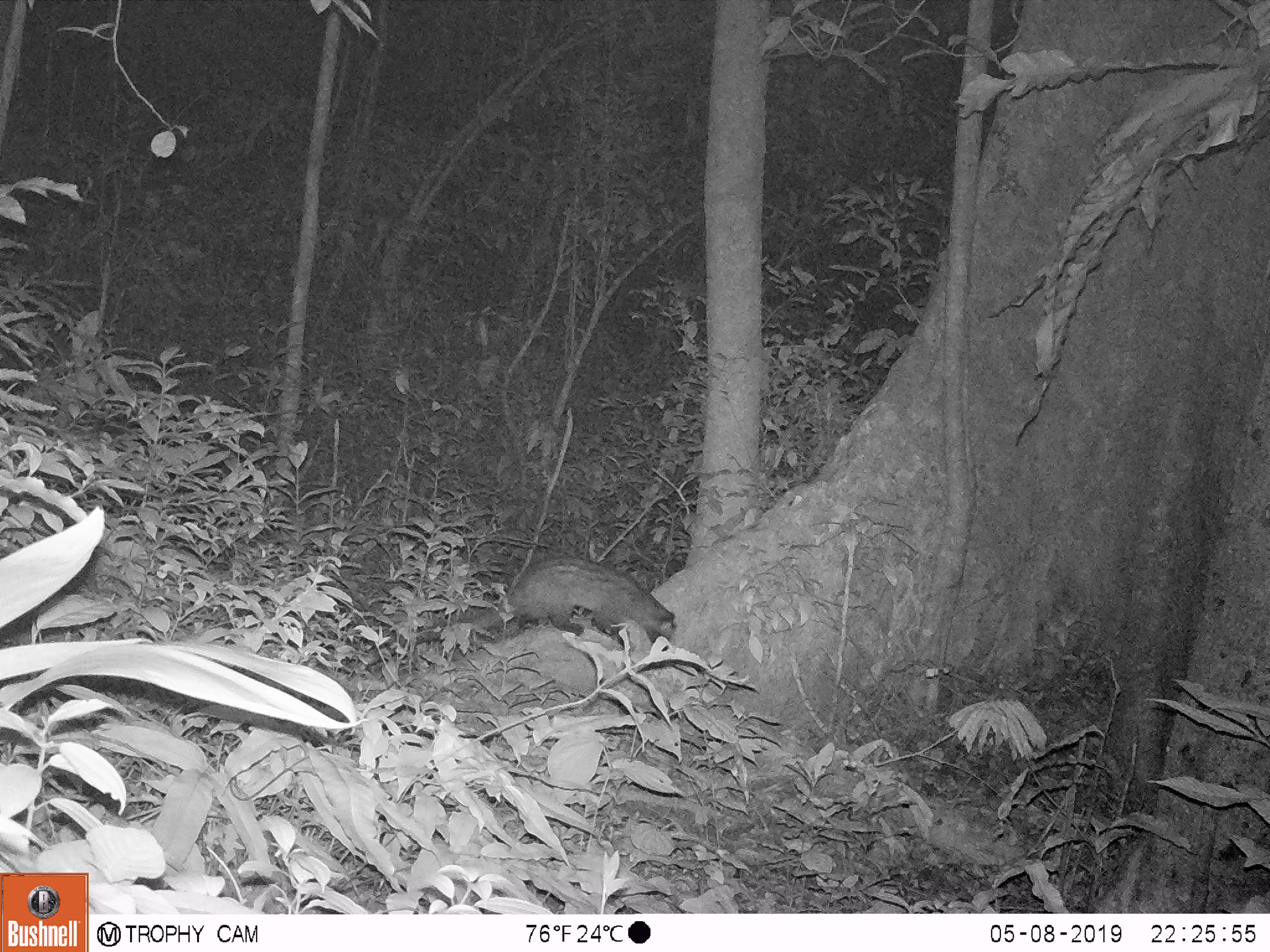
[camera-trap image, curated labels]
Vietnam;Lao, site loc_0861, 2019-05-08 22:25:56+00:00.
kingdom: Animalia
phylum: Chordata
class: Mammalia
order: Carnivora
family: Viverridae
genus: Paradoxurus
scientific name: Paradoxurus hermaphroditus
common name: common palm civet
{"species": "common palm civet (Paradoxurus hermaphroditus)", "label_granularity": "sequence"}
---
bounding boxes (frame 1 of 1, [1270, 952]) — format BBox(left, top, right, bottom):
common palm civet: BBox(386, 555, 675, 654)